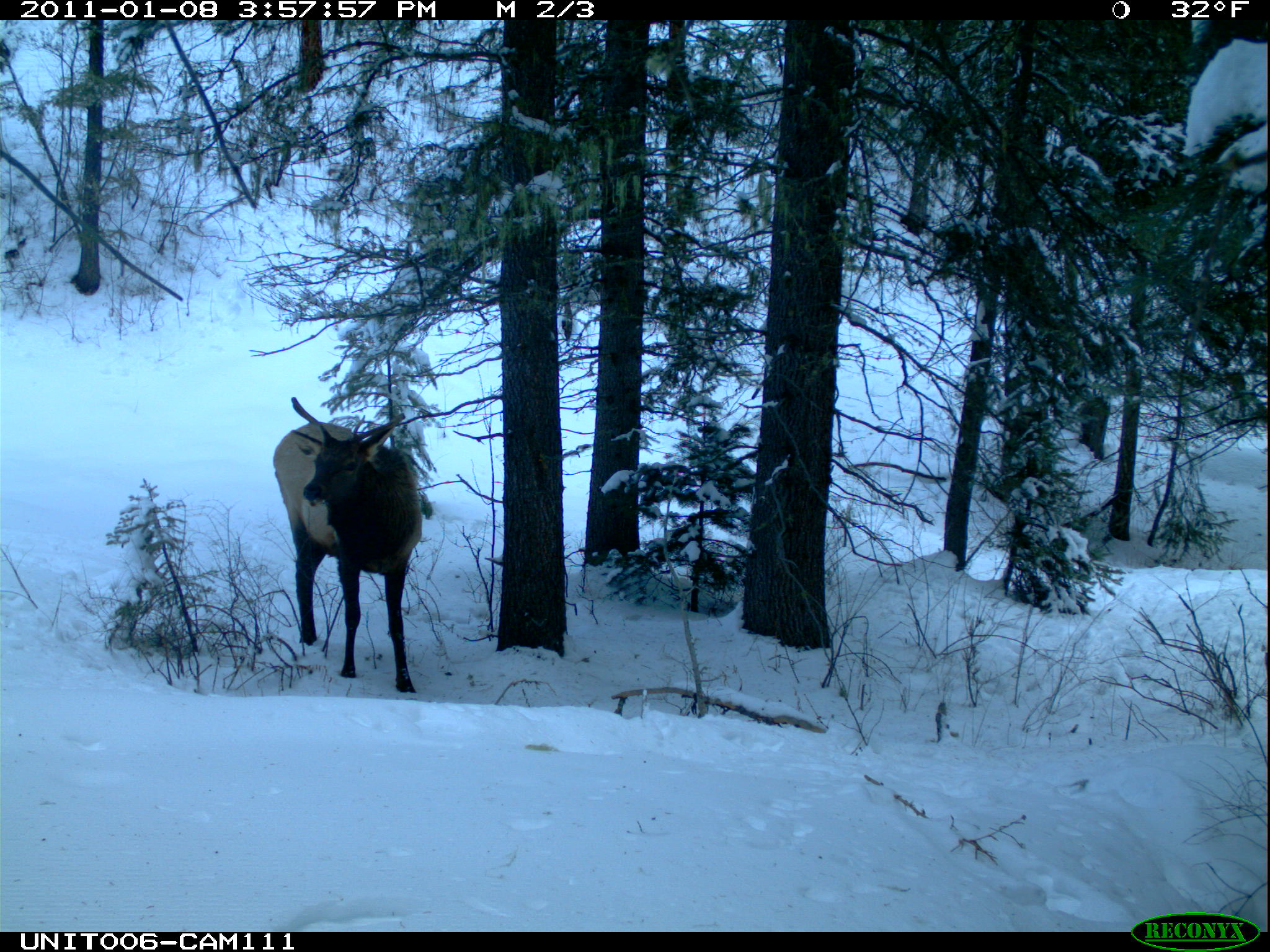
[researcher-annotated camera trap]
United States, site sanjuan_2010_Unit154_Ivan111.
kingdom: Animalia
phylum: Chordata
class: Mammalia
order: Artiodactyla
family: Cervidae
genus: Cervus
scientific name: Cervus elaphus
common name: red deer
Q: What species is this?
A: Cervus elaphus (red deer).